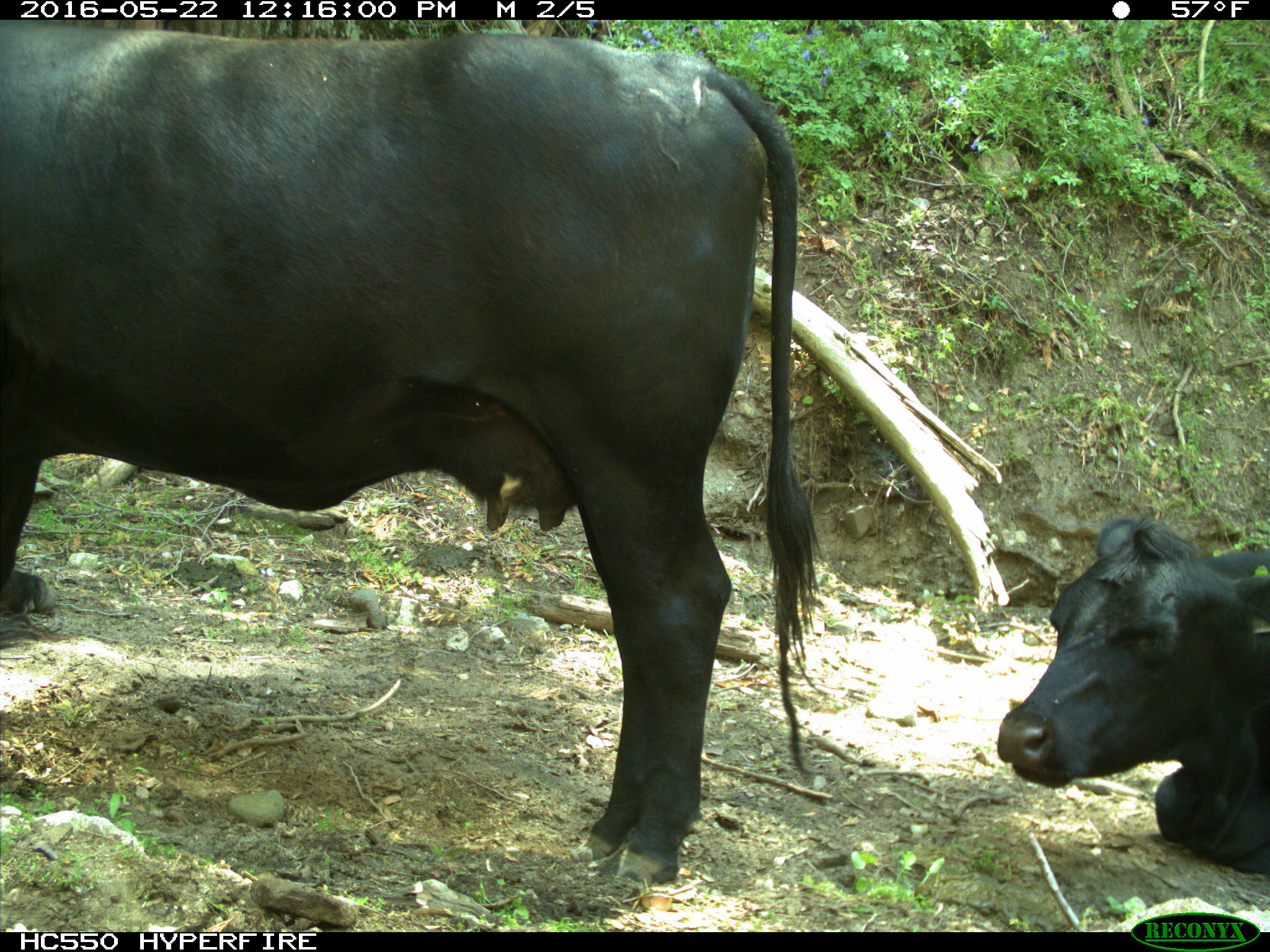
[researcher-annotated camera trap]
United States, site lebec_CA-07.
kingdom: Animalia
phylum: Chordata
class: Mammalia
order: Artiodactyla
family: Bovidae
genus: Bos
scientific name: Bos taurus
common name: domestic cow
Bos taurus (domestic cow).